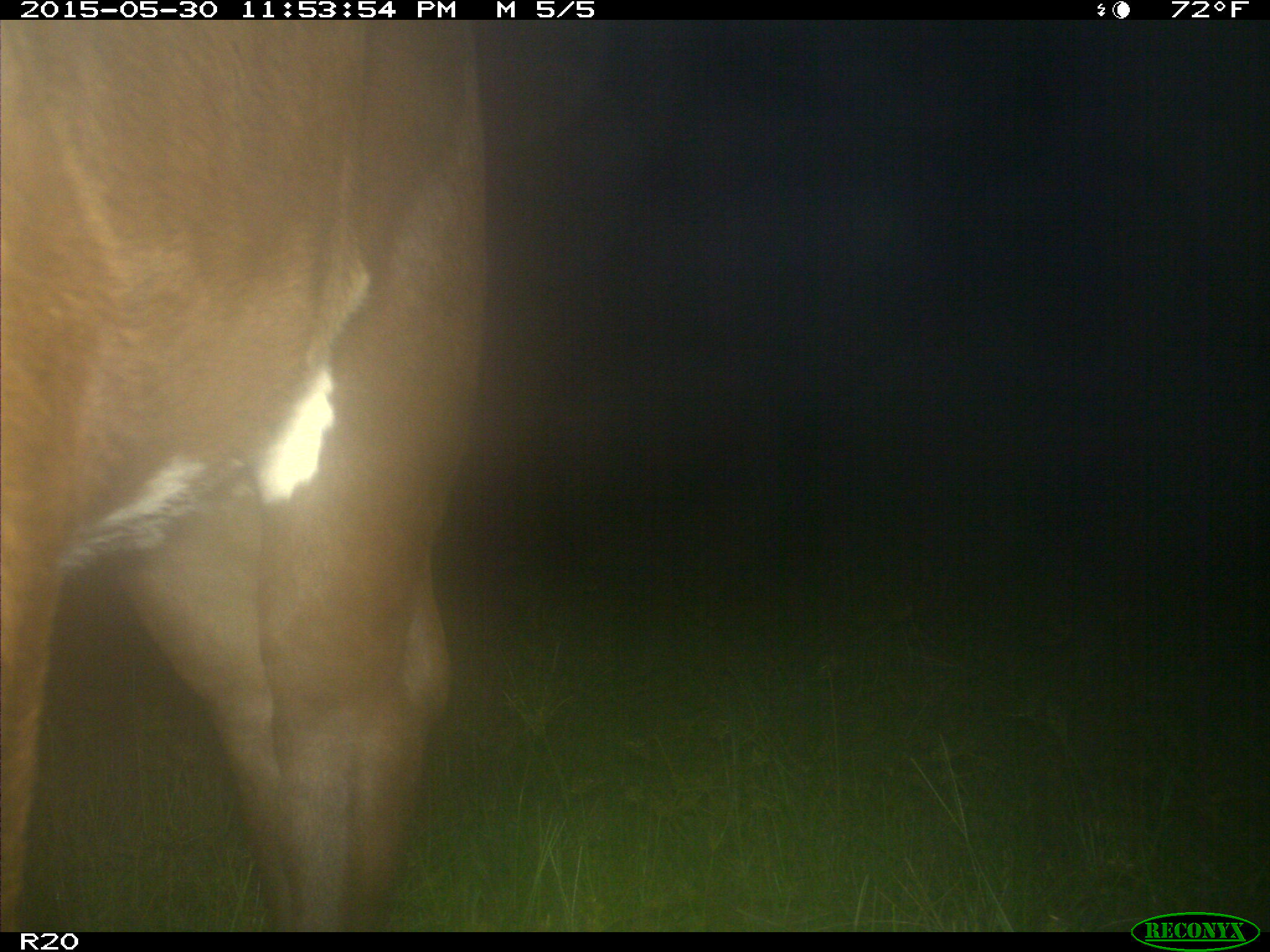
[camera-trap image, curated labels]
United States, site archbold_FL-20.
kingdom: Animalia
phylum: Chordata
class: Mammalia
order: Artiodactyla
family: Bovidae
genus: Bos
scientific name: Bos taurus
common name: domestic cow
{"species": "Bos taurus (domestic cow)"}